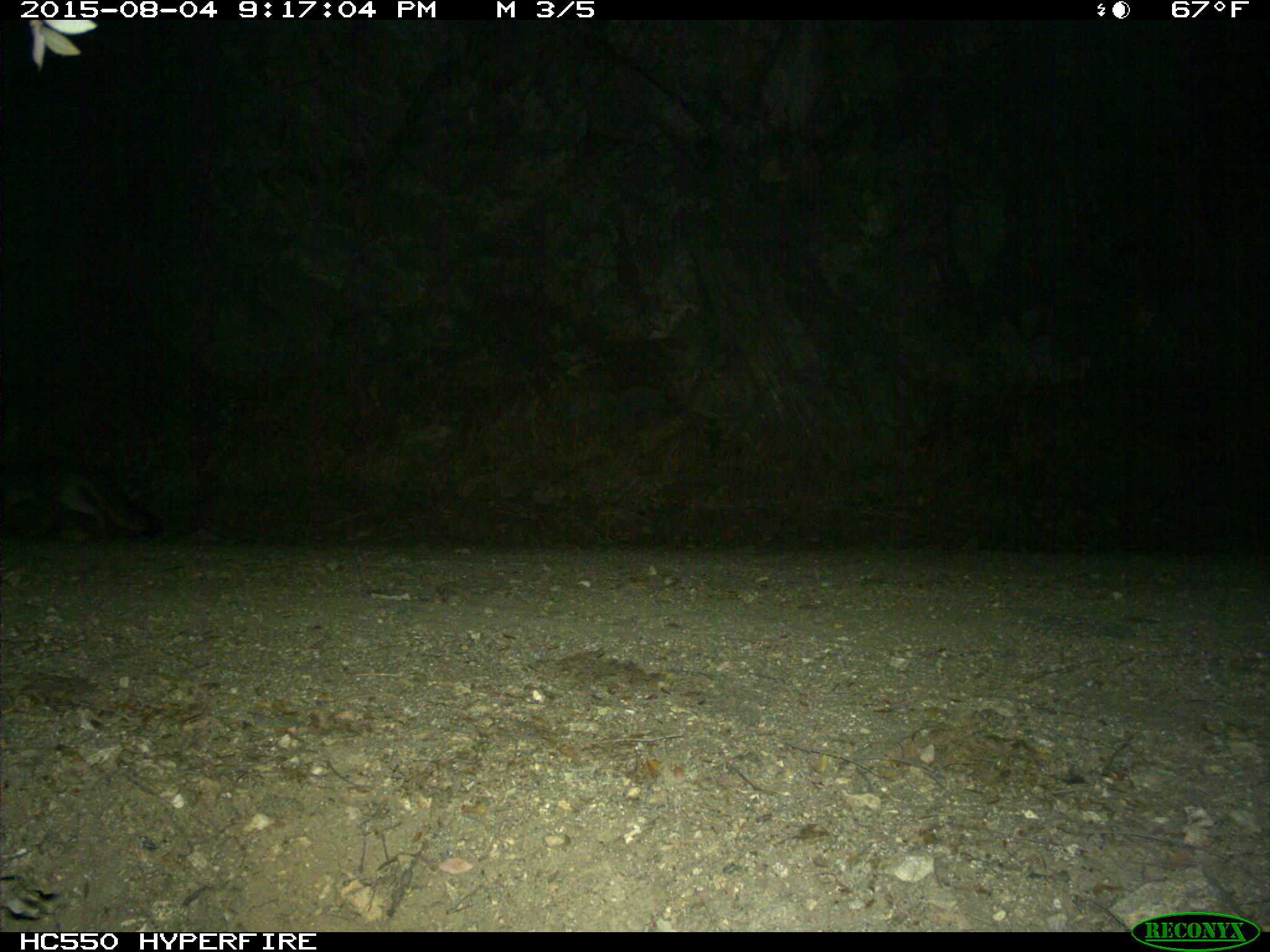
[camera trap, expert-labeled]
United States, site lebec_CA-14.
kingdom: Animalia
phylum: Chordata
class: Mammalia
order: Carnivora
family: Canidae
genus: Urocyon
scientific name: Urocyon cinereoargenteus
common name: gray fox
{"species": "Urocyon cinereoargenteus (gray fox)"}